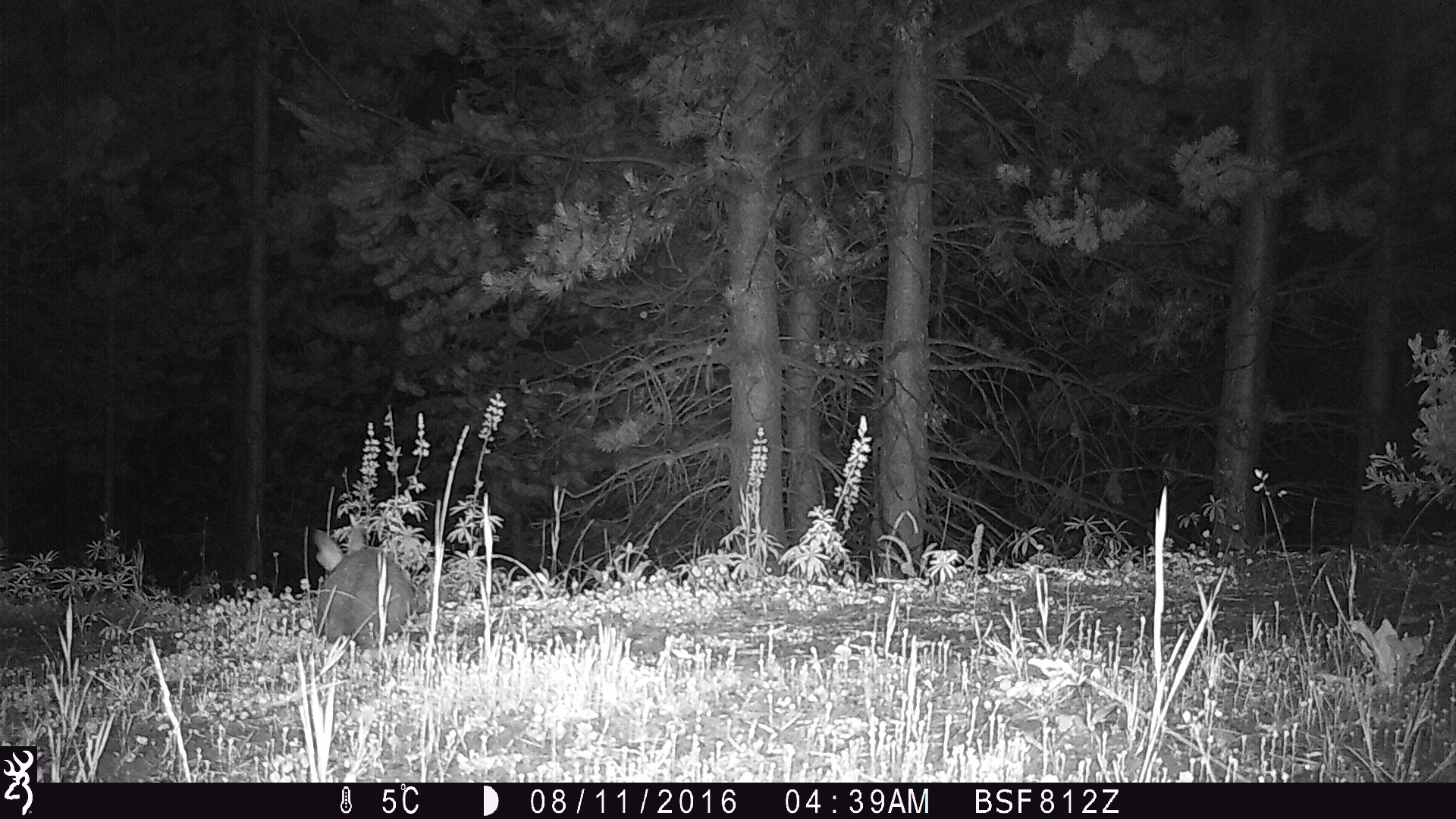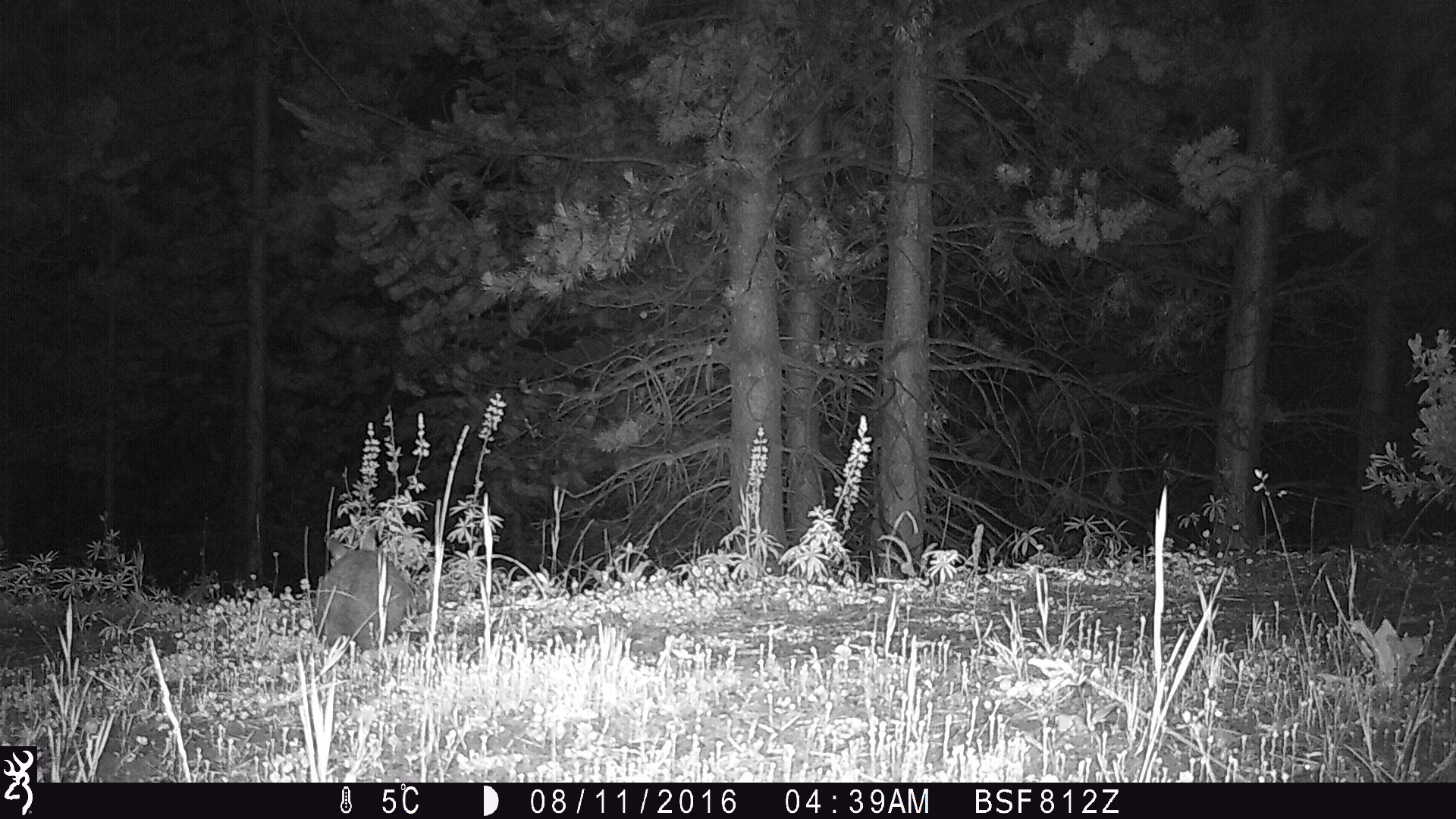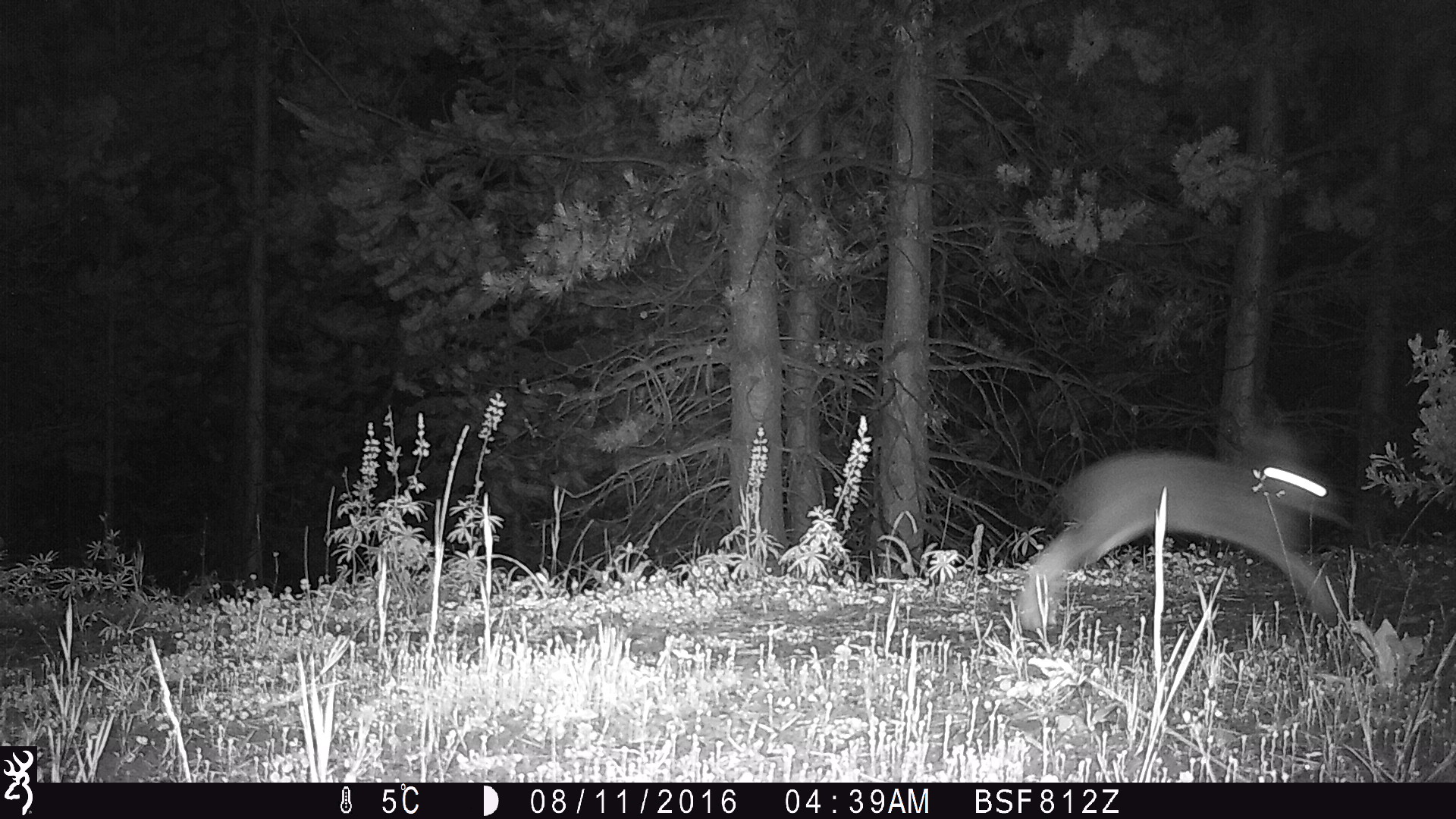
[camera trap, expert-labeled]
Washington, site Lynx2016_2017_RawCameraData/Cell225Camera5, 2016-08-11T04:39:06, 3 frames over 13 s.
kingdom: Animalia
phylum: Chordata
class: Mammalia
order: Lagomorpha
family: Leporidae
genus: Lepus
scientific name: Lepus americanus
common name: snowshoe hare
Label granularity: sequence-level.